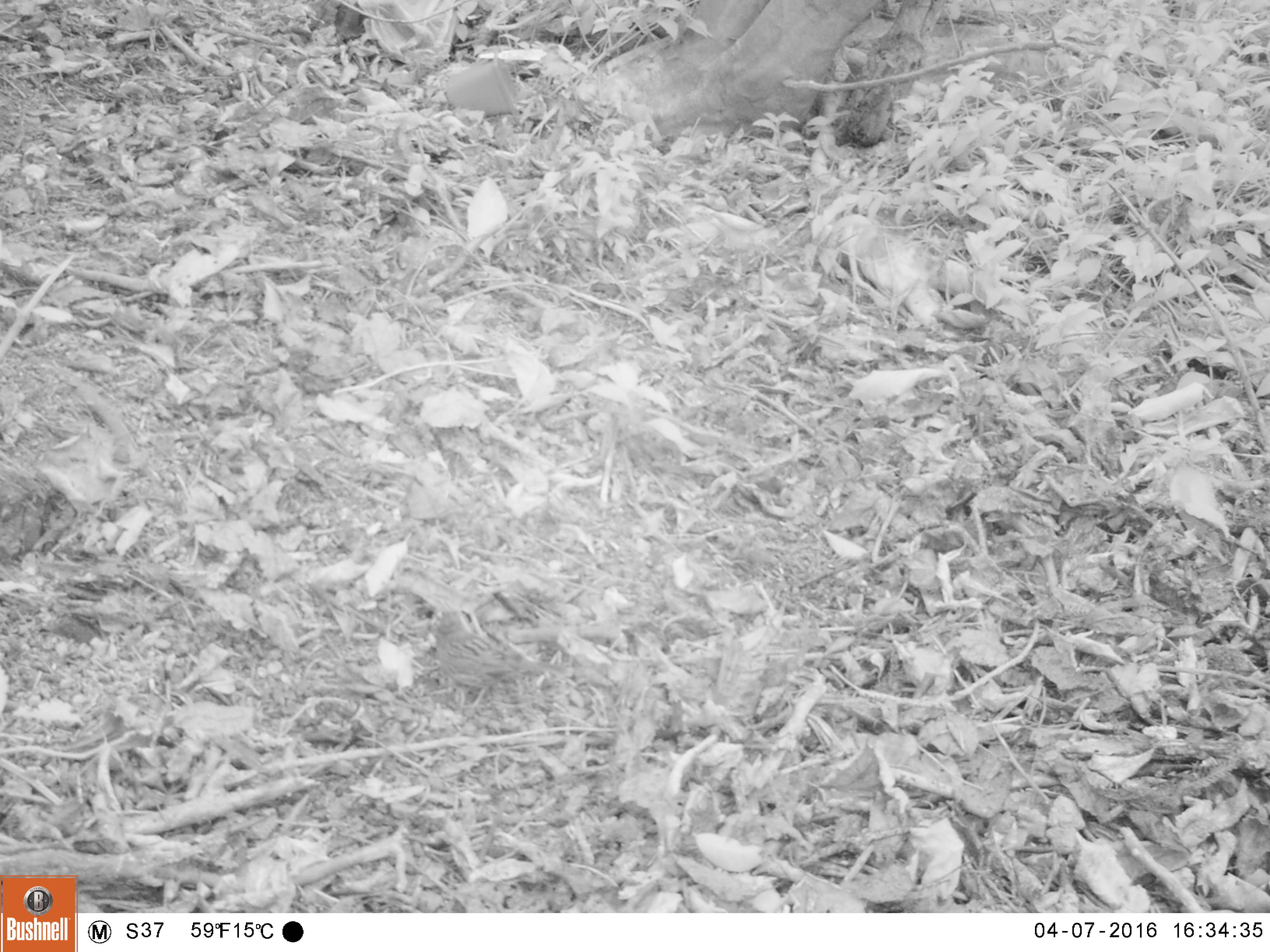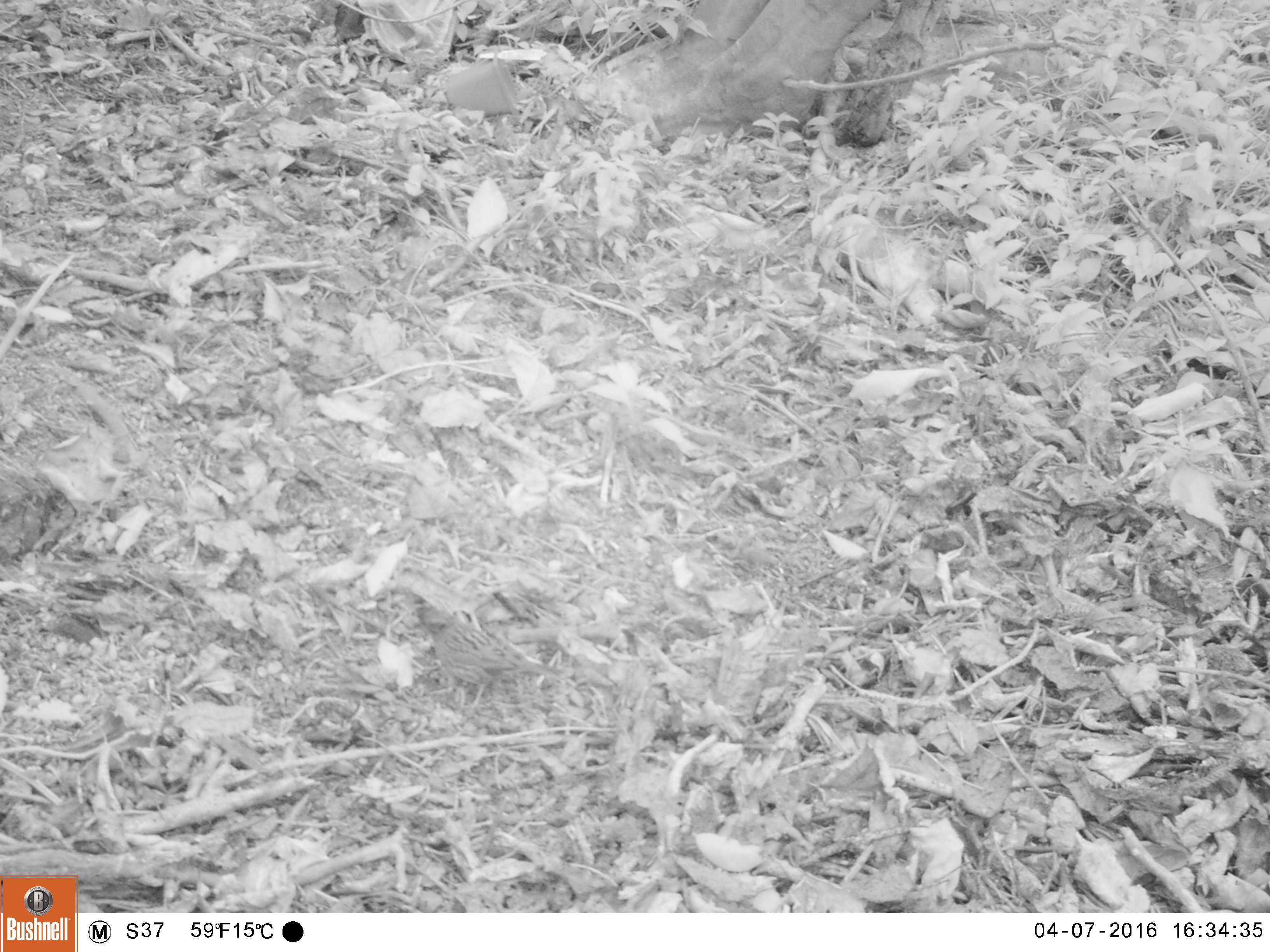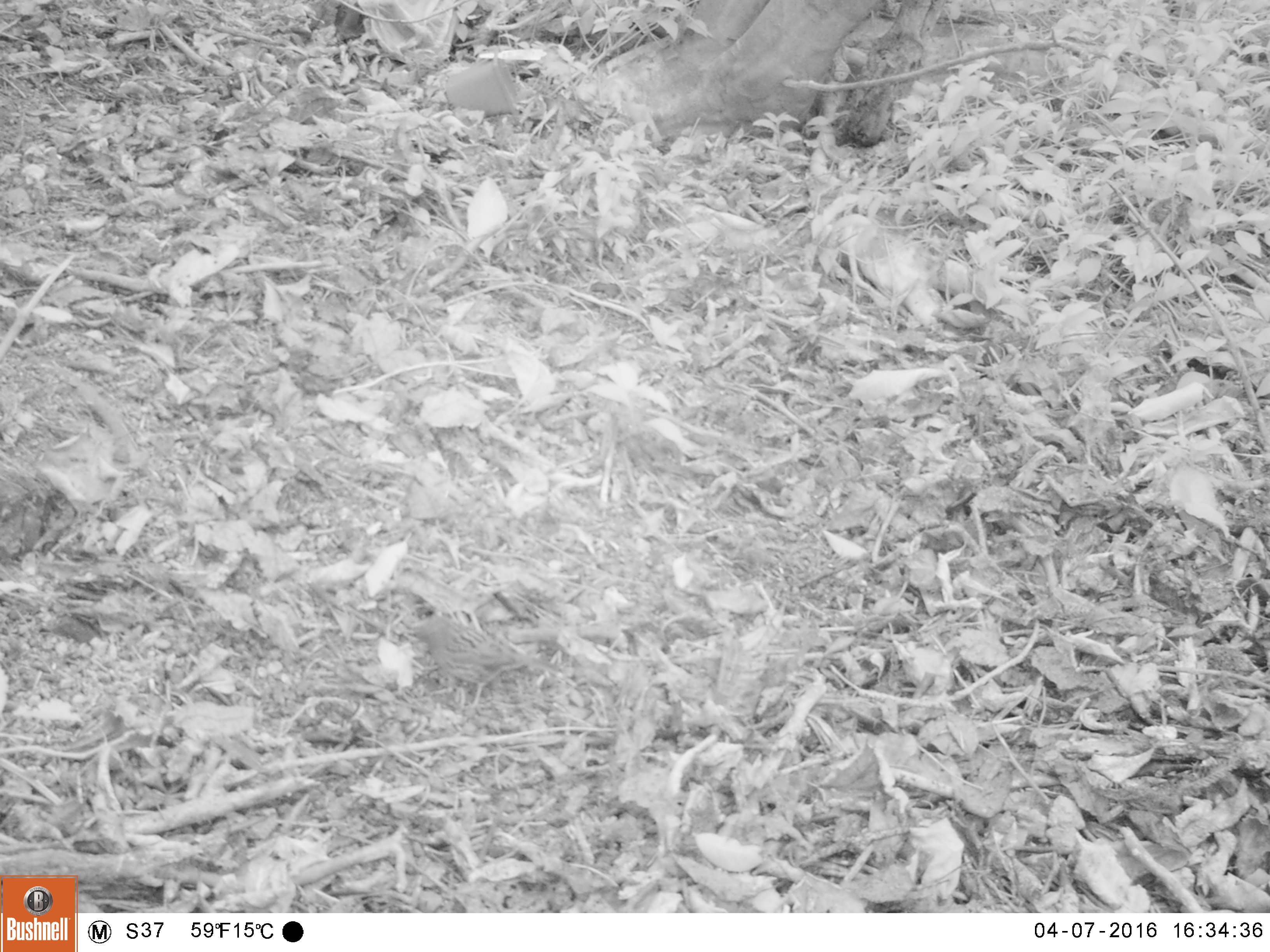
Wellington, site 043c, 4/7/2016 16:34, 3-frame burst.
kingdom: Animalia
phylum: Chordata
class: Aves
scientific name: Aves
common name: bird